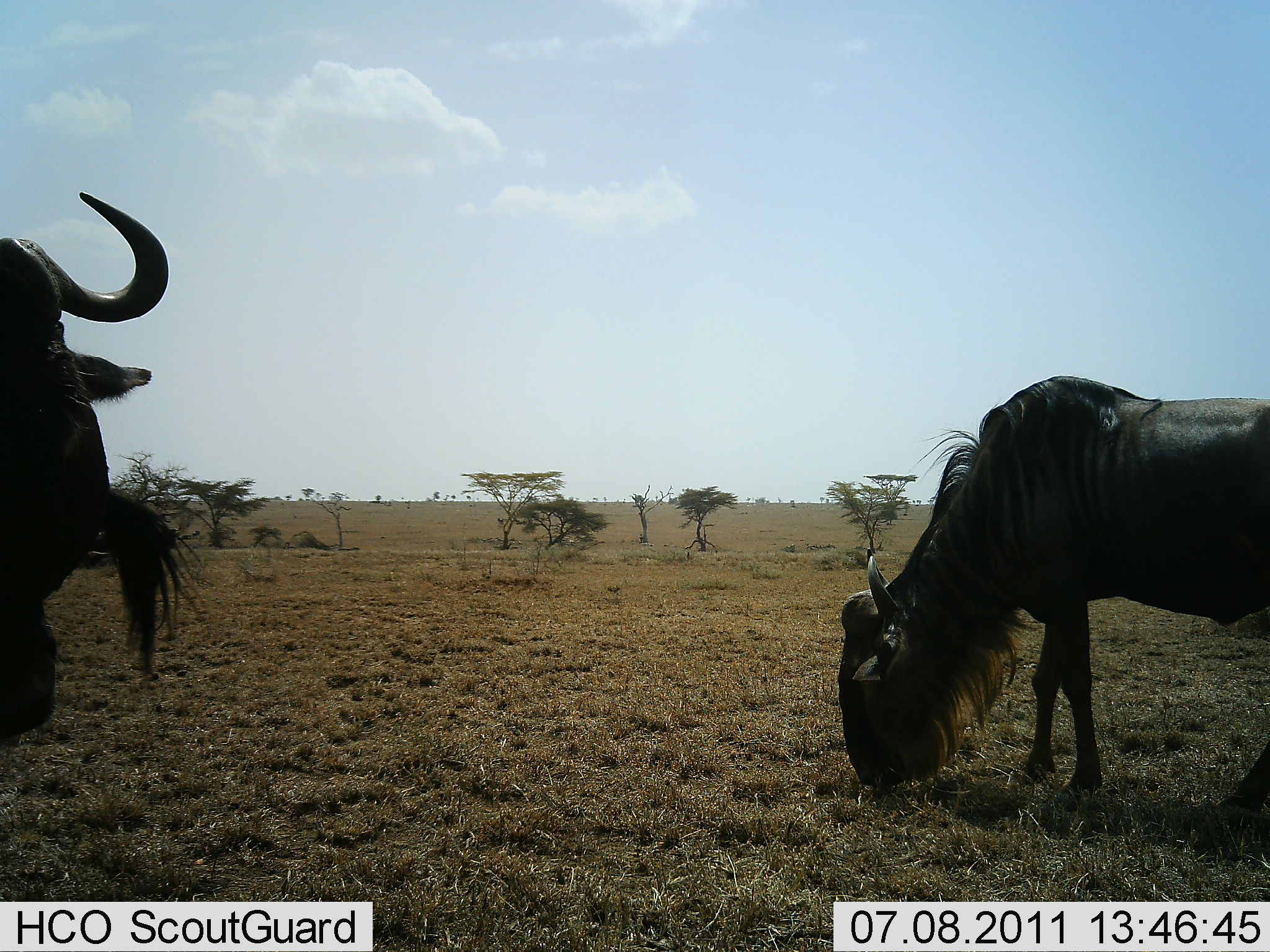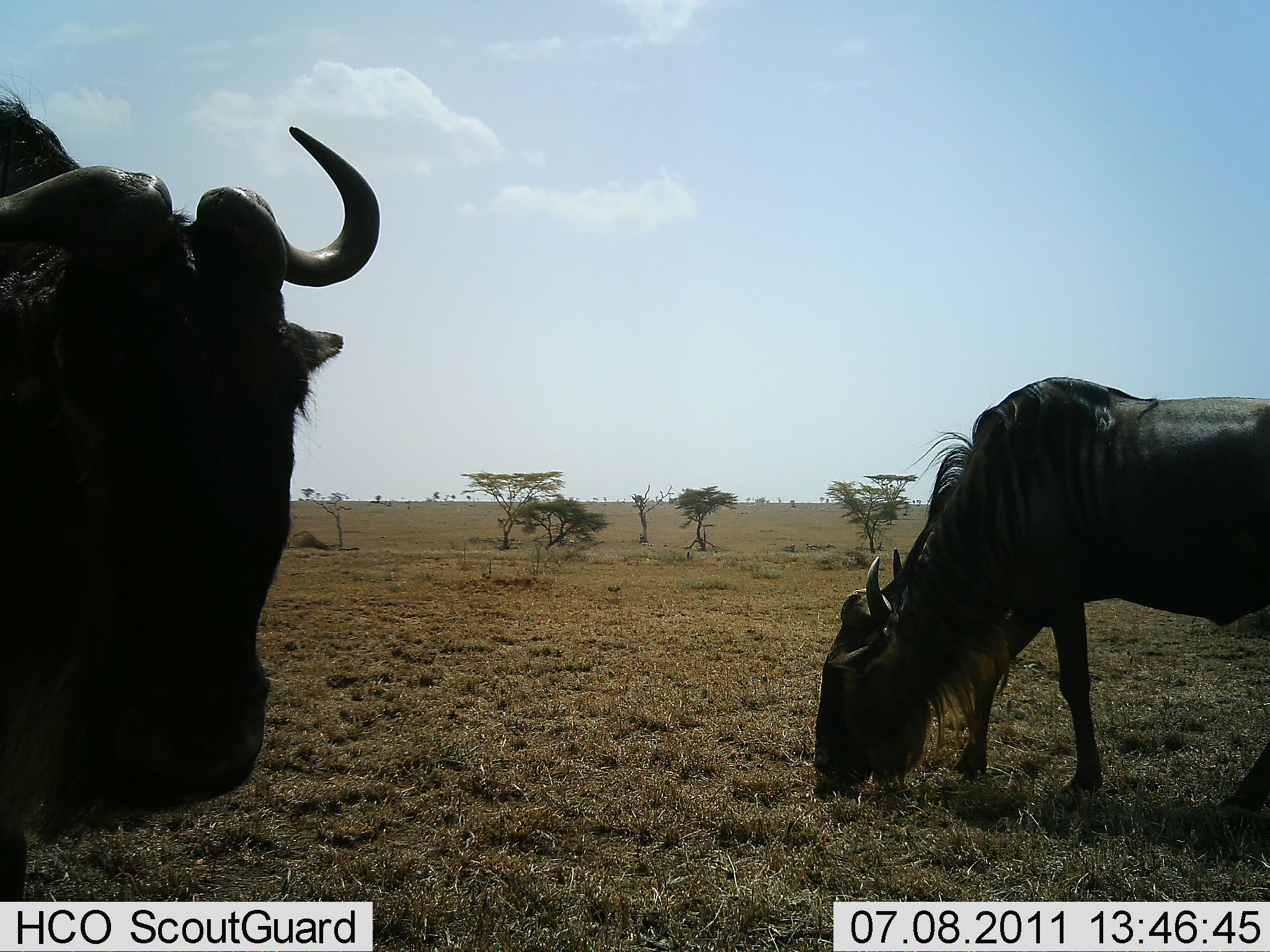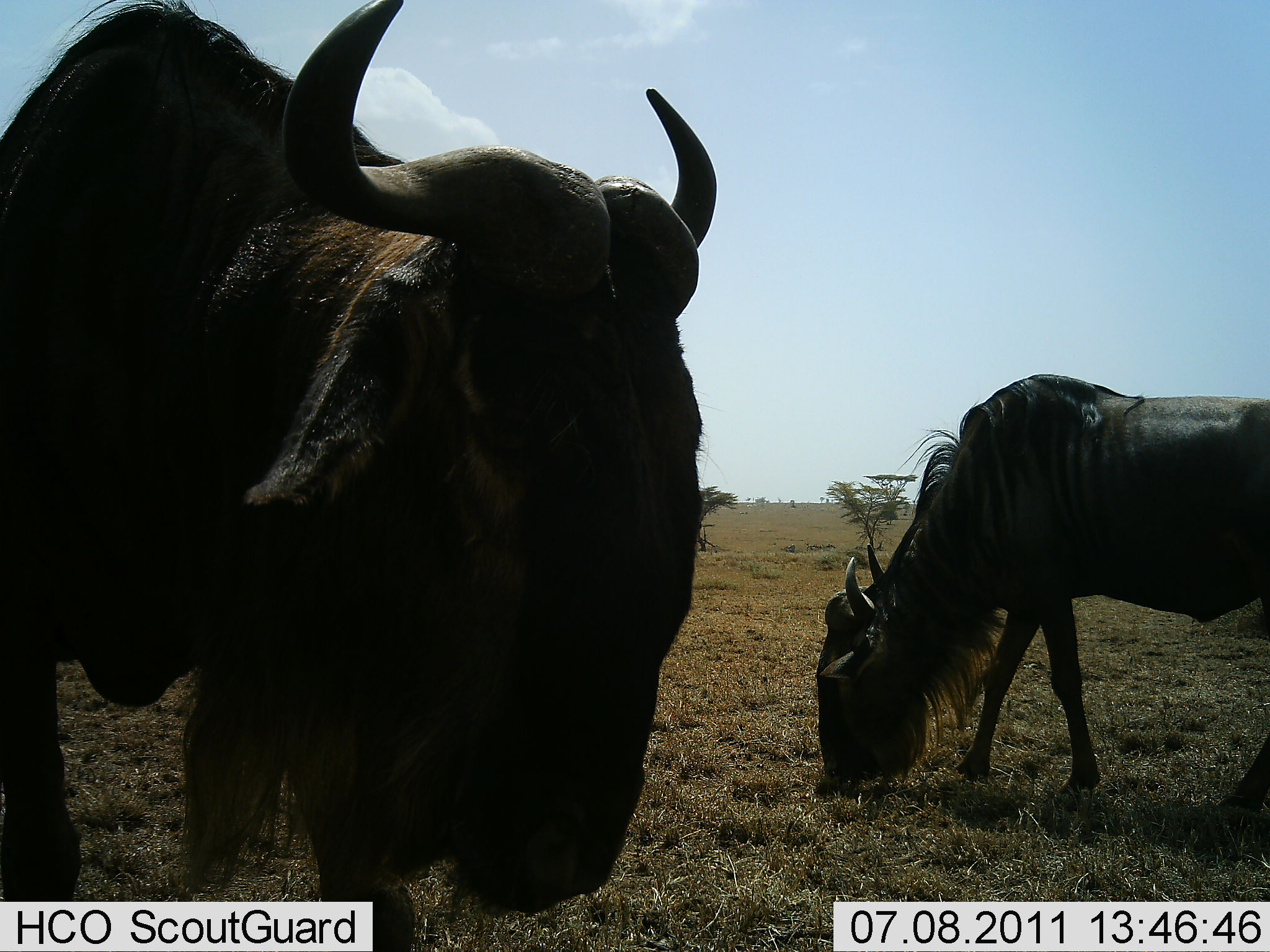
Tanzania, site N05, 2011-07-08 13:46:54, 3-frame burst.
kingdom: Animalia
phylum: Chordata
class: Mammalia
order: Artiodactyla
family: Bovidae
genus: Connochaetes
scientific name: Connochaetes taurinus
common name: blue wildebeest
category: wildebeest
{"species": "wildebeest (blue wildebeest) (Connochaetes taurinus)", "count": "2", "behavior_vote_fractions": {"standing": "17%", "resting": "0%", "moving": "50%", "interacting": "0%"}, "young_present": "0%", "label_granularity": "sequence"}